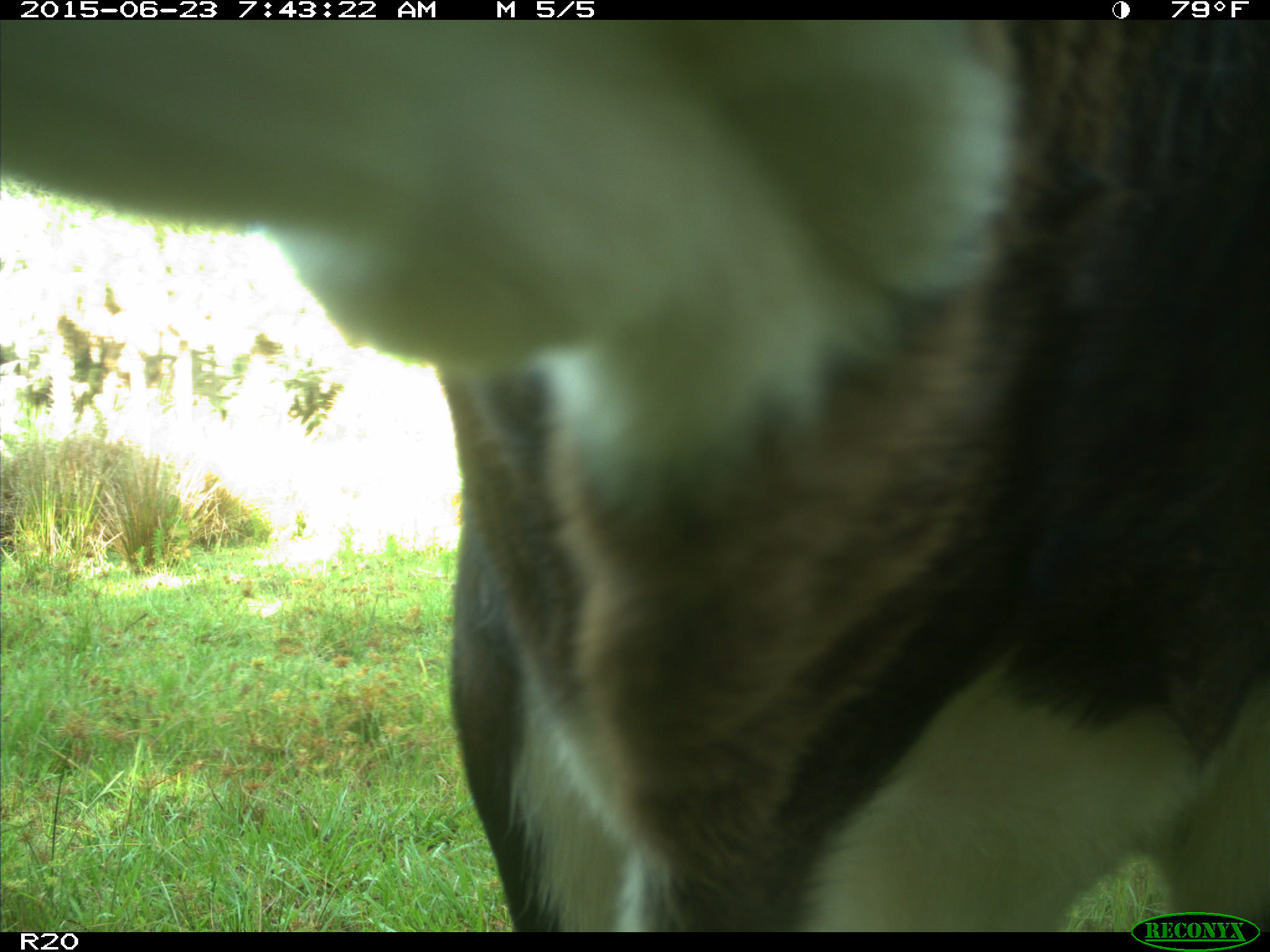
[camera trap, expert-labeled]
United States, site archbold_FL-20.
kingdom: Animalia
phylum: Chordata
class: Mammalia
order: Artiodactyla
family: Bovidae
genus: Bos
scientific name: Bos taurus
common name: domestic cow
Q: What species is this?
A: Bos taurus (domestic cow).